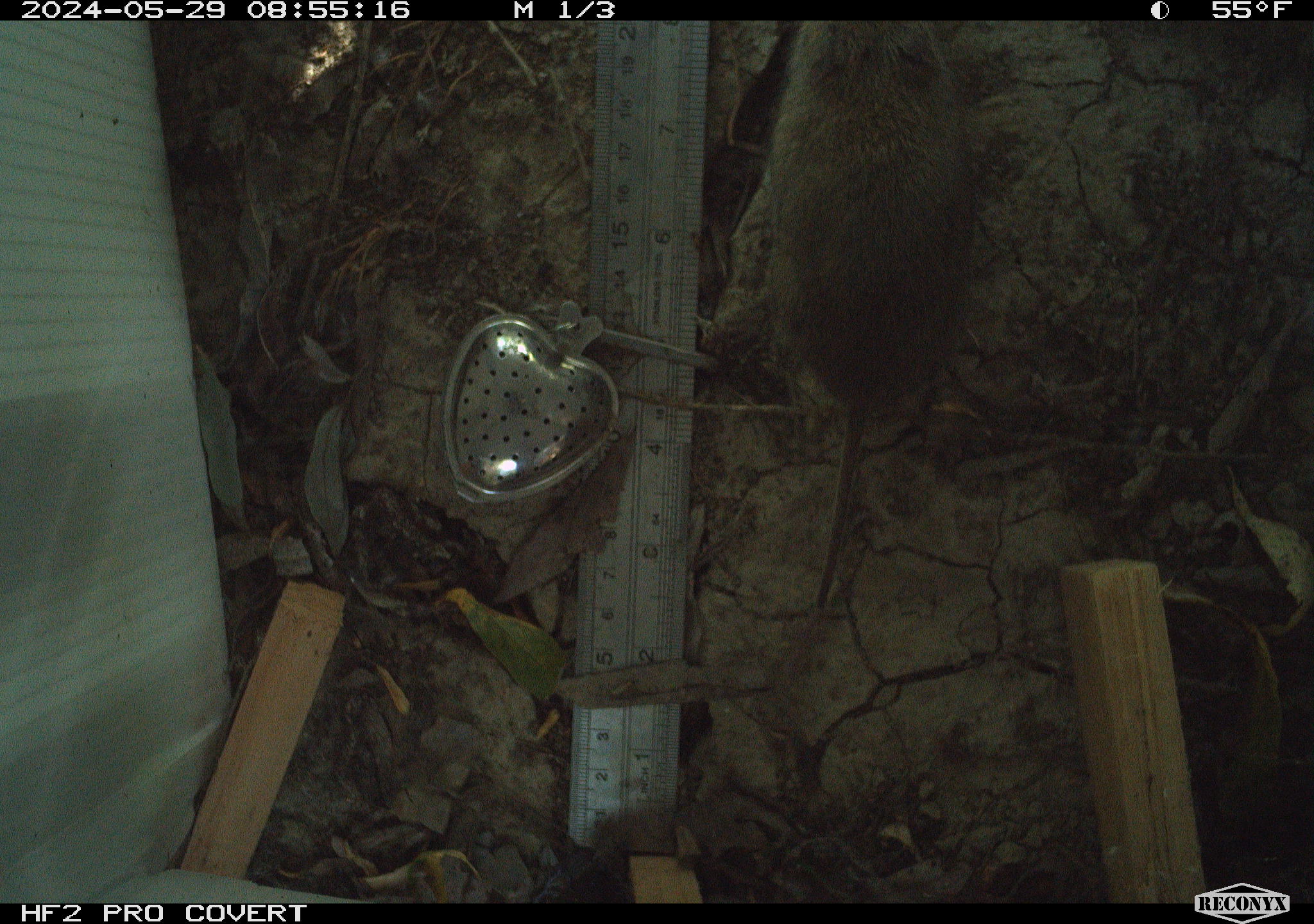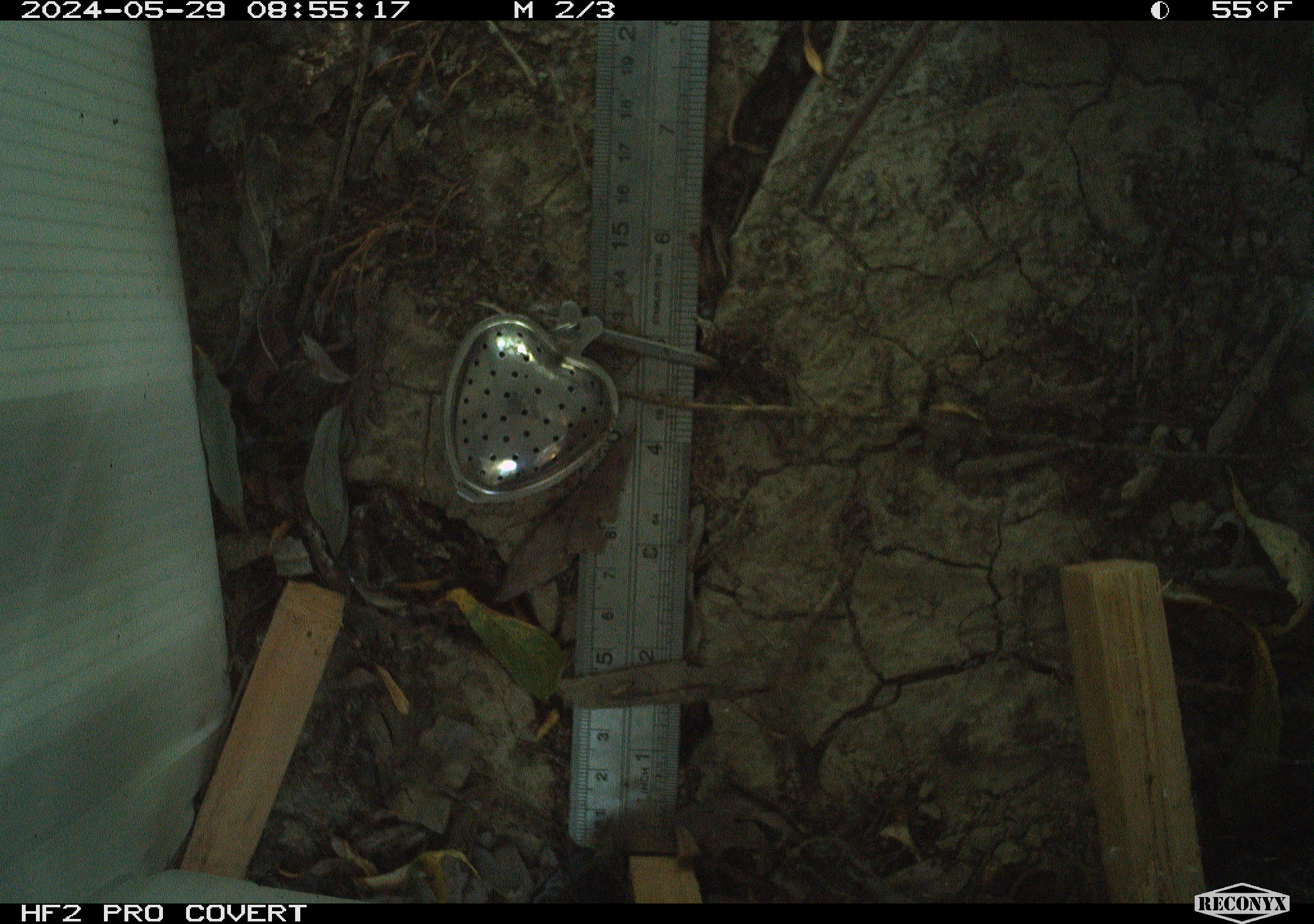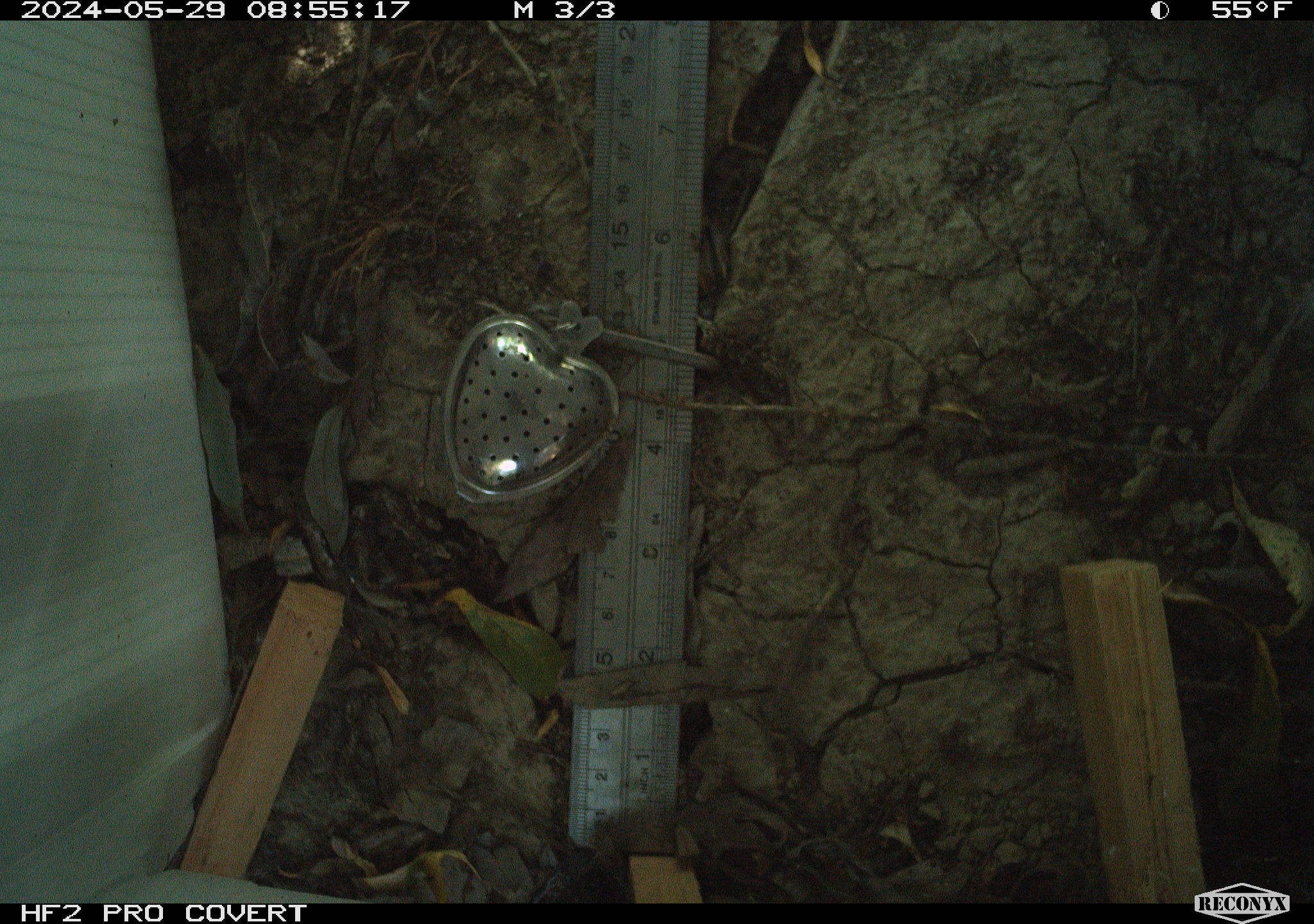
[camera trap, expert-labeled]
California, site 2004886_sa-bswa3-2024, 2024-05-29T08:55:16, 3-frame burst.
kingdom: Animalia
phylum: Chordata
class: Mammalia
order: Rodentia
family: Cricetidae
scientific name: Arvicolinae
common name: voles, lemmings, and muskrats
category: arvicolinae subfamily